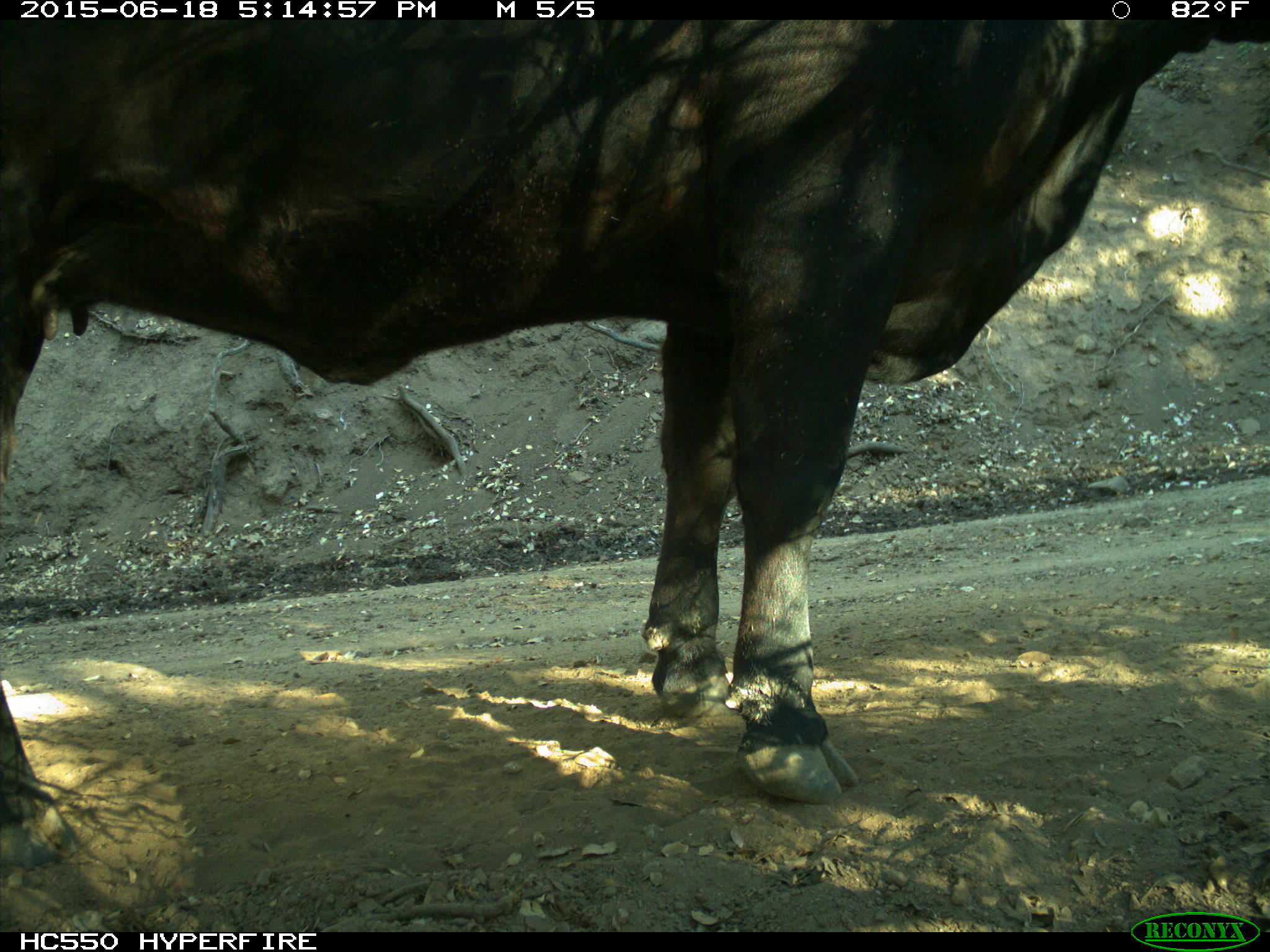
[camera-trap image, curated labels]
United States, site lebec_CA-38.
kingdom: Animalia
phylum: Chordata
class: Mammalia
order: Artiodactyla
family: Bovidae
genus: Bos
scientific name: Bos taurus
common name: domestic cow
Bos taurus (domestic cow).